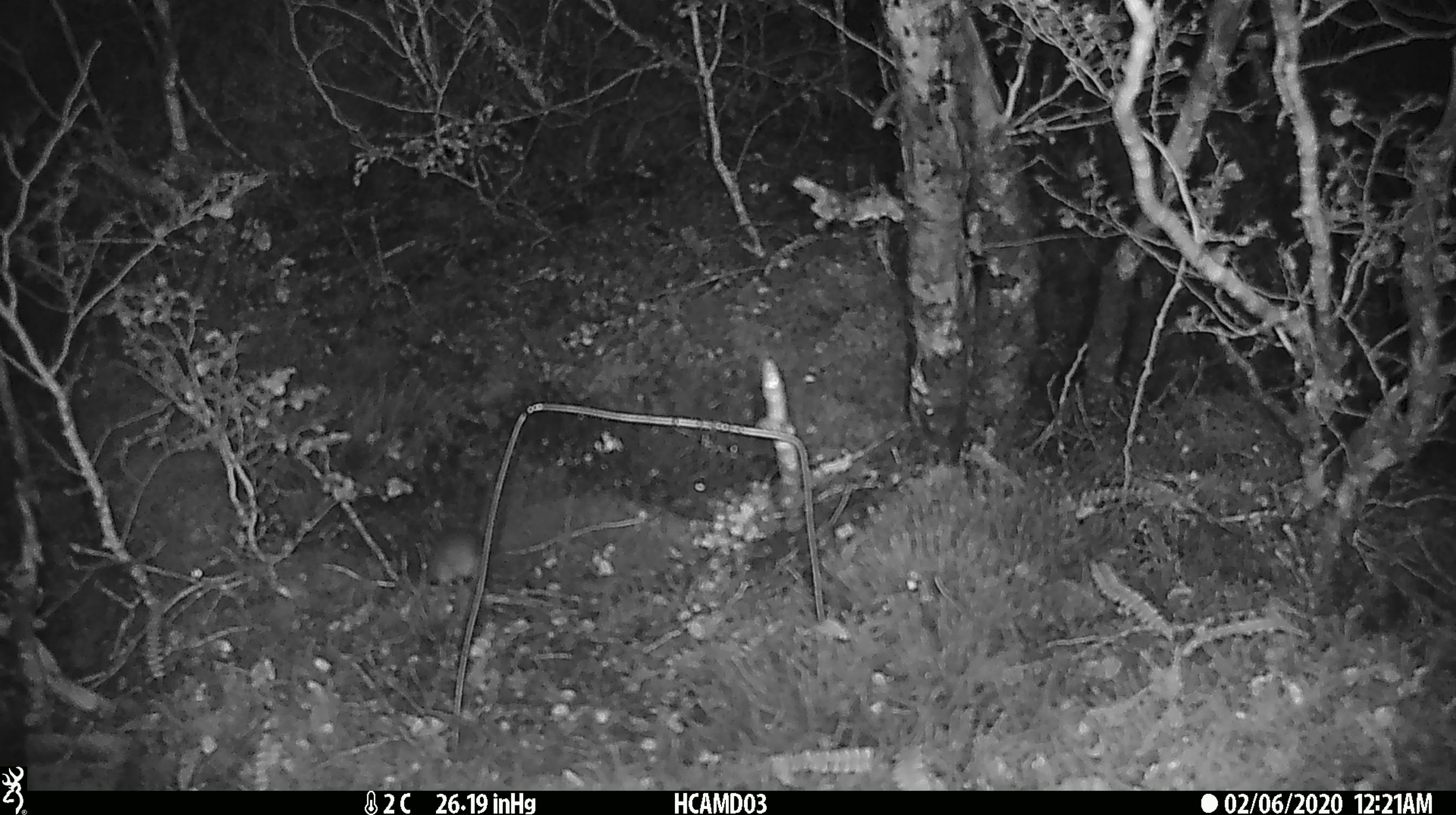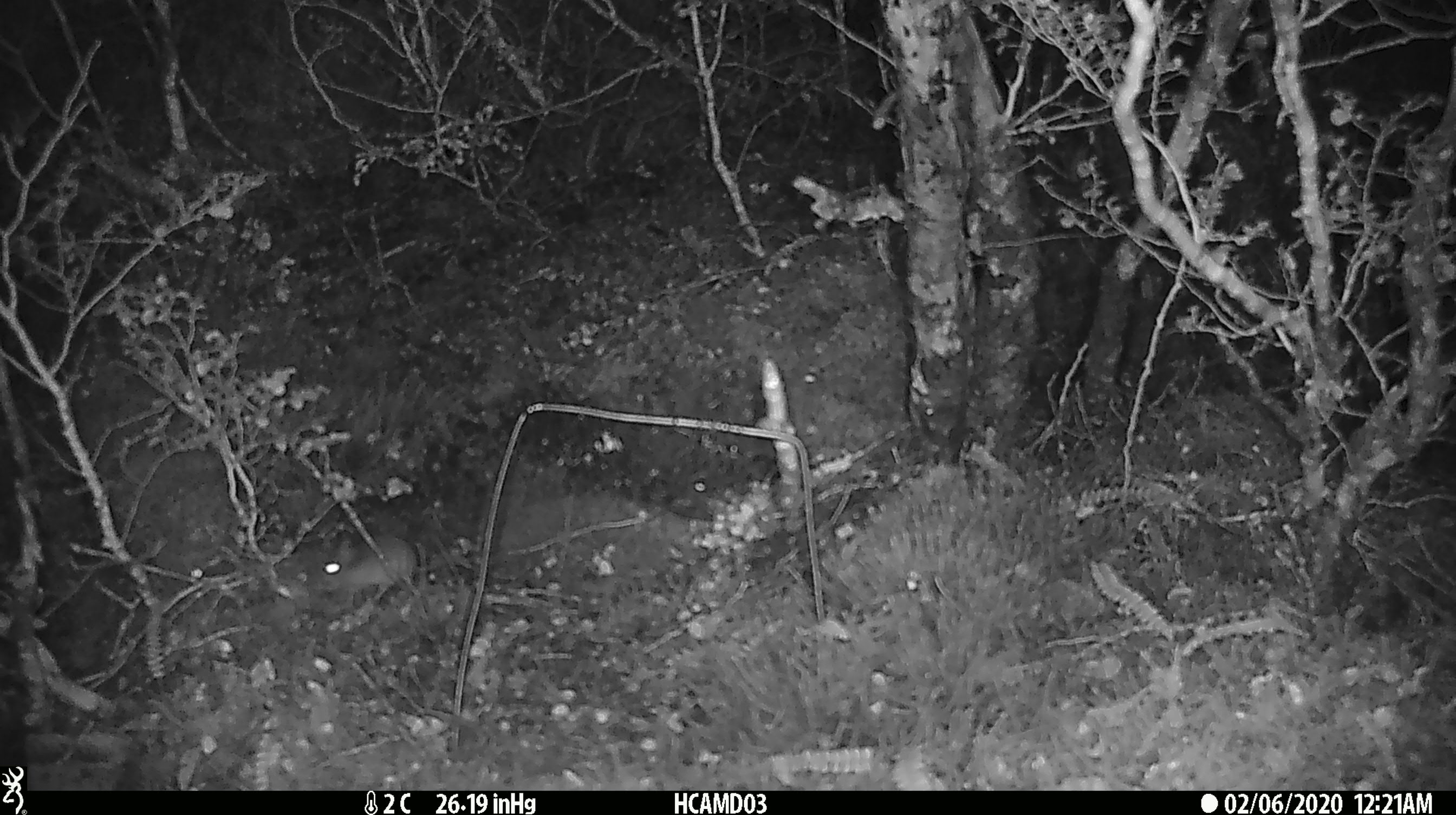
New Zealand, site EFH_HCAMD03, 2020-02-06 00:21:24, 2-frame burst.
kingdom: Animalia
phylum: Chordata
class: Mammalia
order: Rodentia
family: Muridae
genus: Mus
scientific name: Mus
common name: mouse